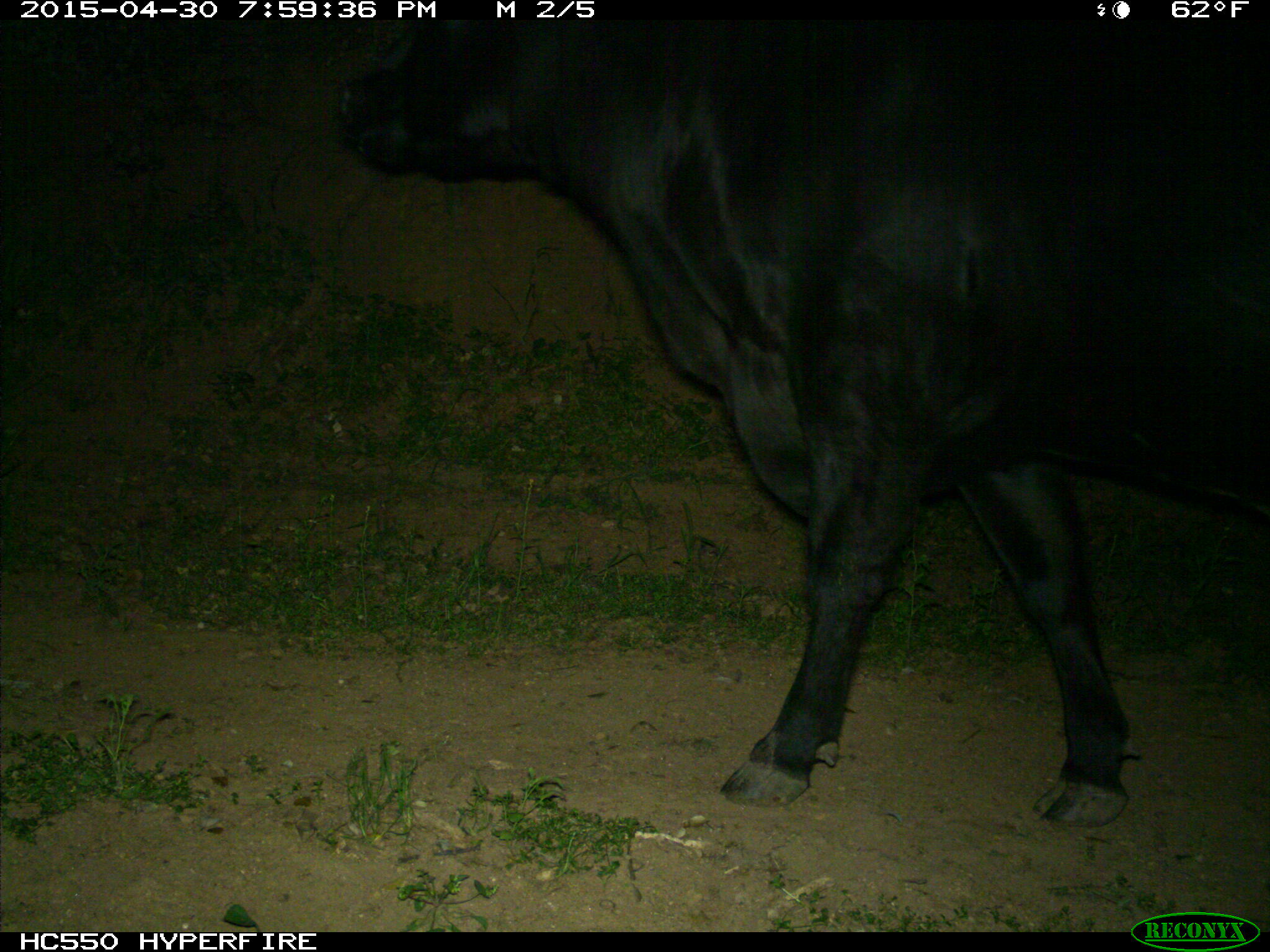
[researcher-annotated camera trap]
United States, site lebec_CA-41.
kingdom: Animalia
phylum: Chordata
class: Mammalia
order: Artiodactyla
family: Bovidae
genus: Bos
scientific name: Bos taurus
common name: domestic cow